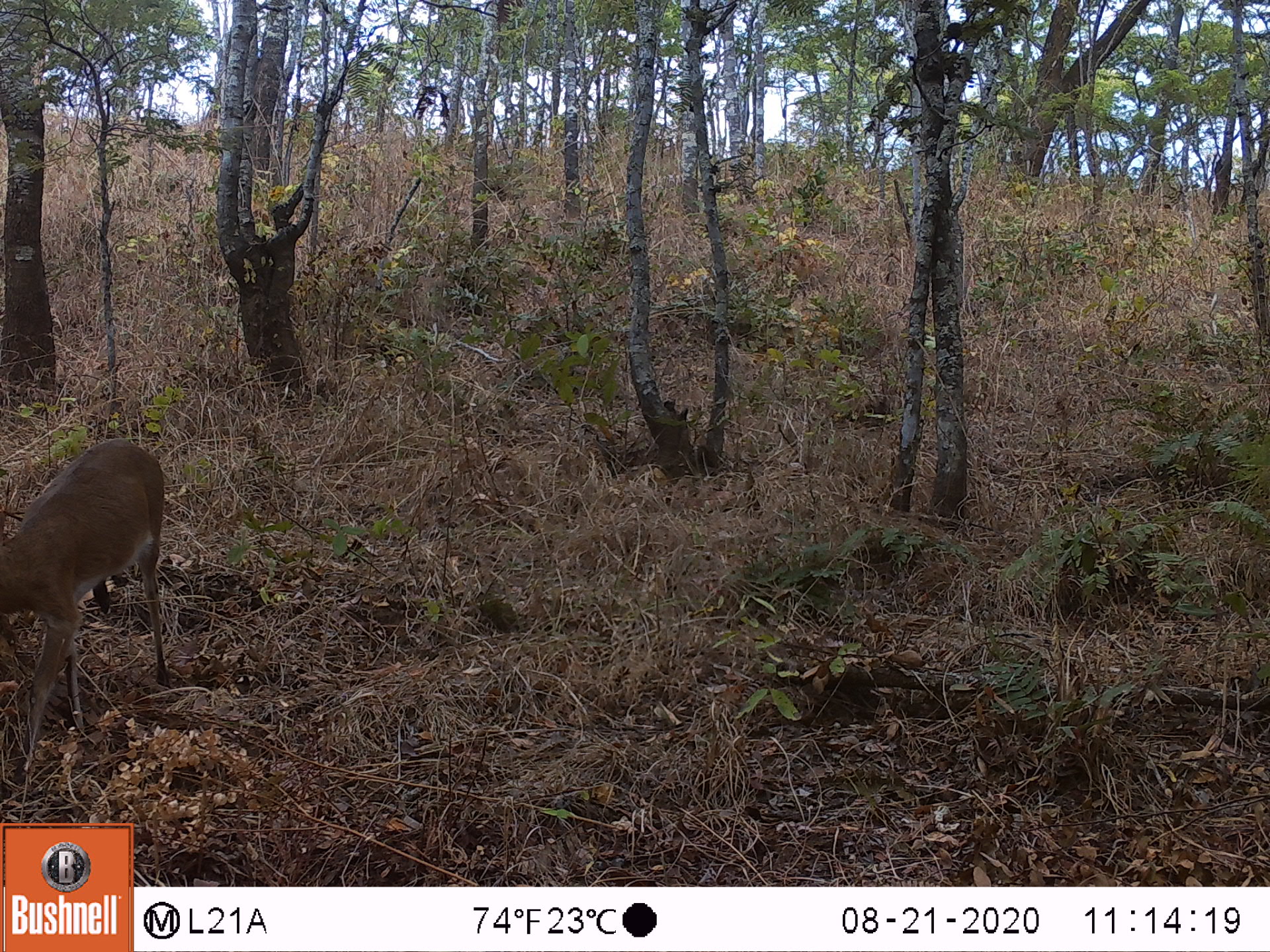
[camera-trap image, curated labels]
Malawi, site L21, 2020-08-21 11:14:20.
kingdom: Animalia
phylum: Chordata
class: Mammalia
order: Artiodactyla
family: Bovidae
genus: Sylvicapra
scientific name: Sylvicapra grimmia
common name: common duiker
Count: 1.